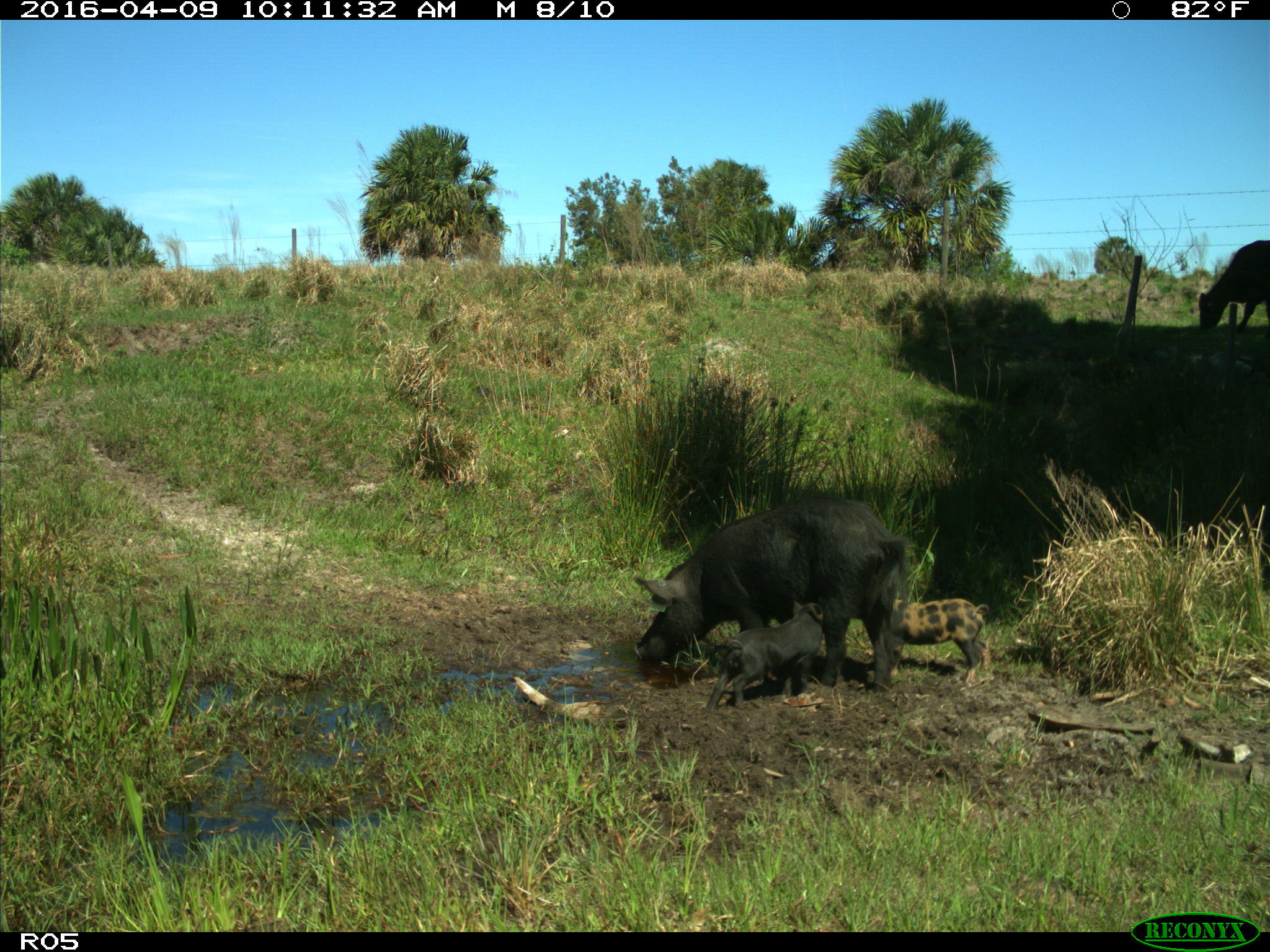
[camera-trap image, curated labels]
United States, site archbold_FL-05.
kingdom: Animalia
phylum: Chordata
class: Mammalia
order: Artiodactyla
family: Suidae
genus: Sus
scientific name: Sus scrofa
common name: wild boar